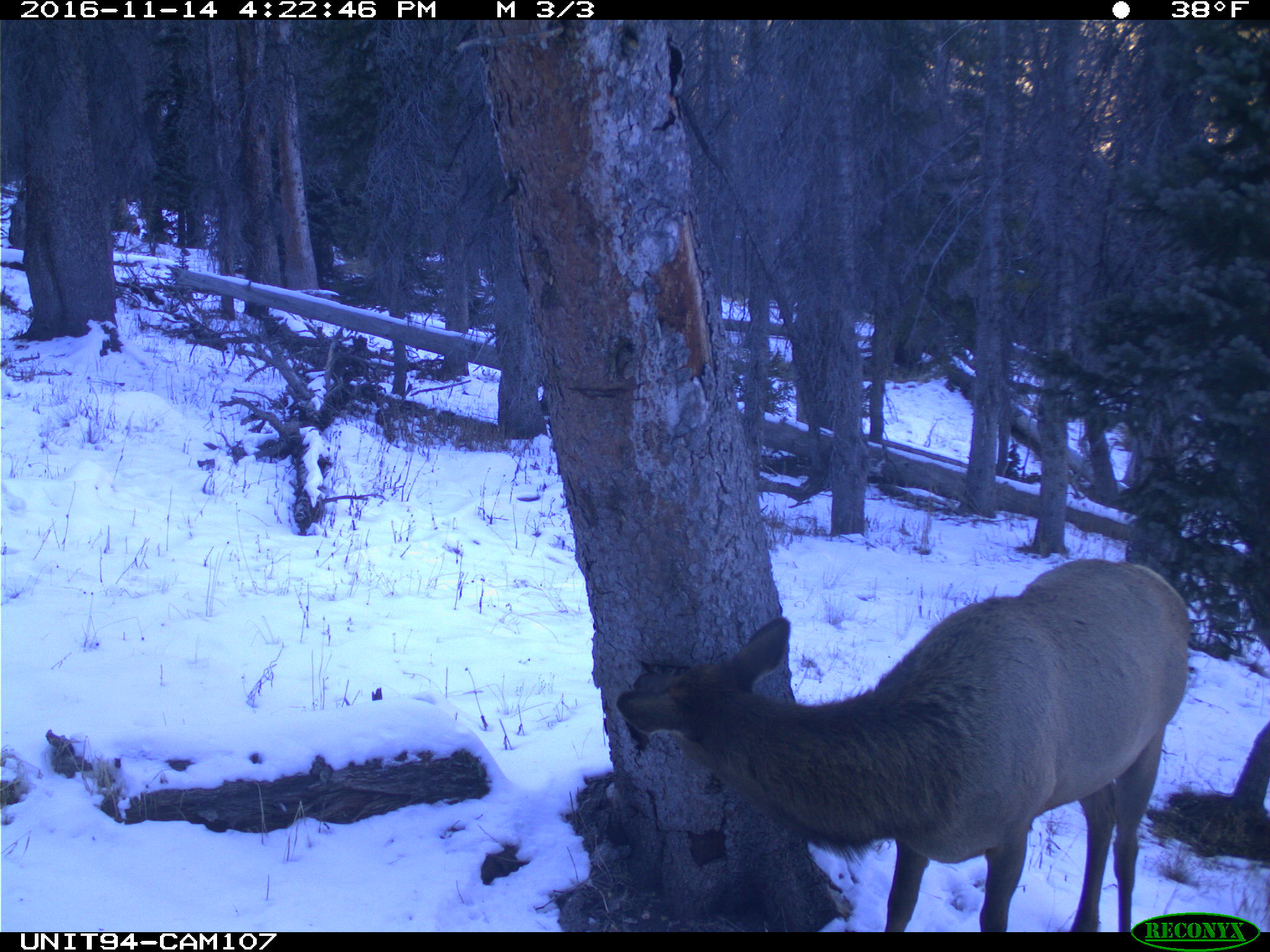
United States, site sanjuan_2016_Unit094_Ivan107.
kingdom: Animalia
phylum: Chordata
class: Mammalia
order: Artiodactyla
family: Cervidae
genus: Cervus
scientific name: Cervus elaphus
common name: red deer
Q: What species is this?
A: Cervus elaphus (red deer).